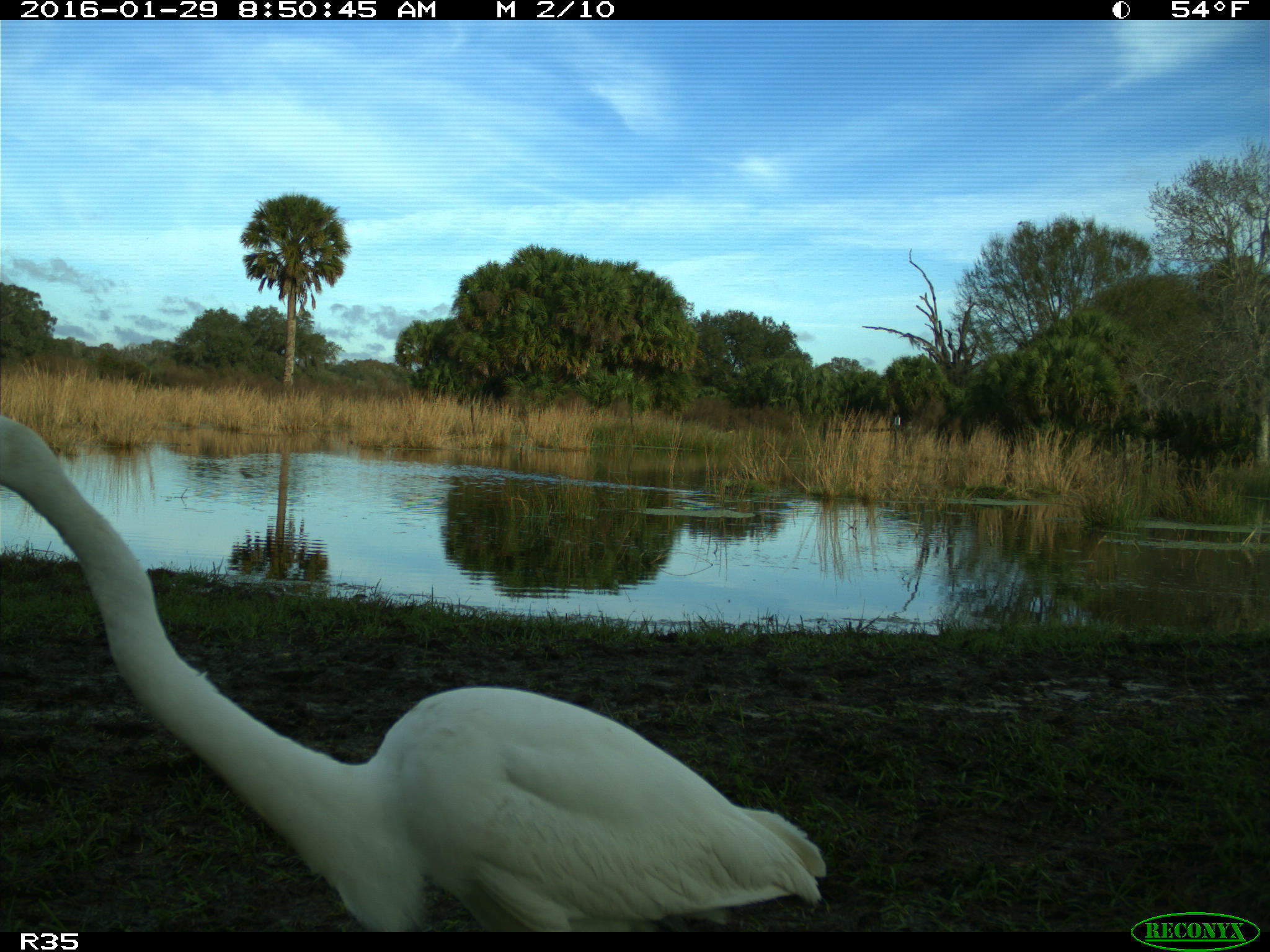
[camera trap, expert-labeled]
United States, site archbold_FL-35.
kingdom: Animalia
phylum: Chordata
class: Aves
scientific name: Aves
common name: birds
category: unidentified bird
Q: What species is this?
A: Unidentified bird (birds) (Aves).